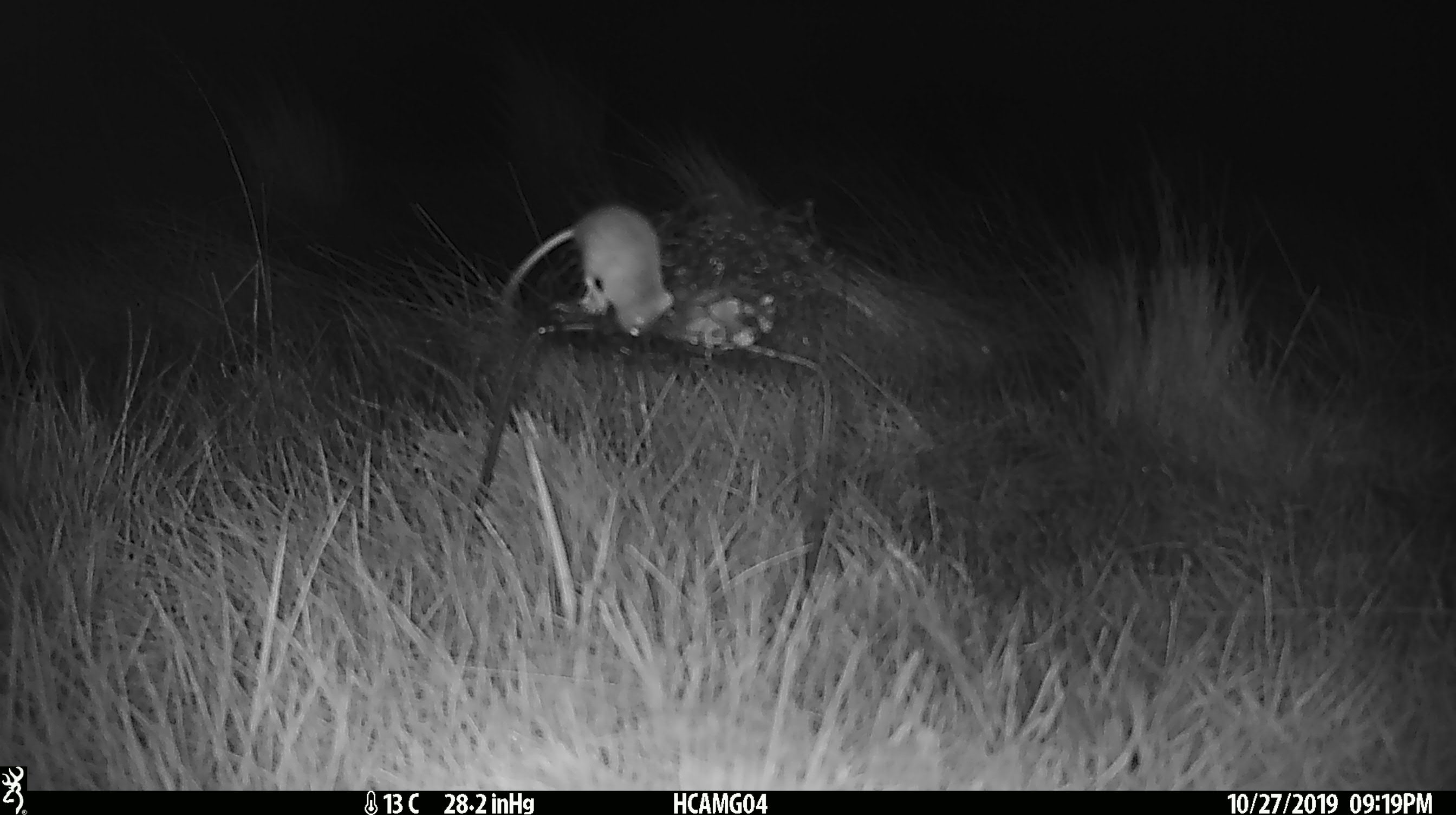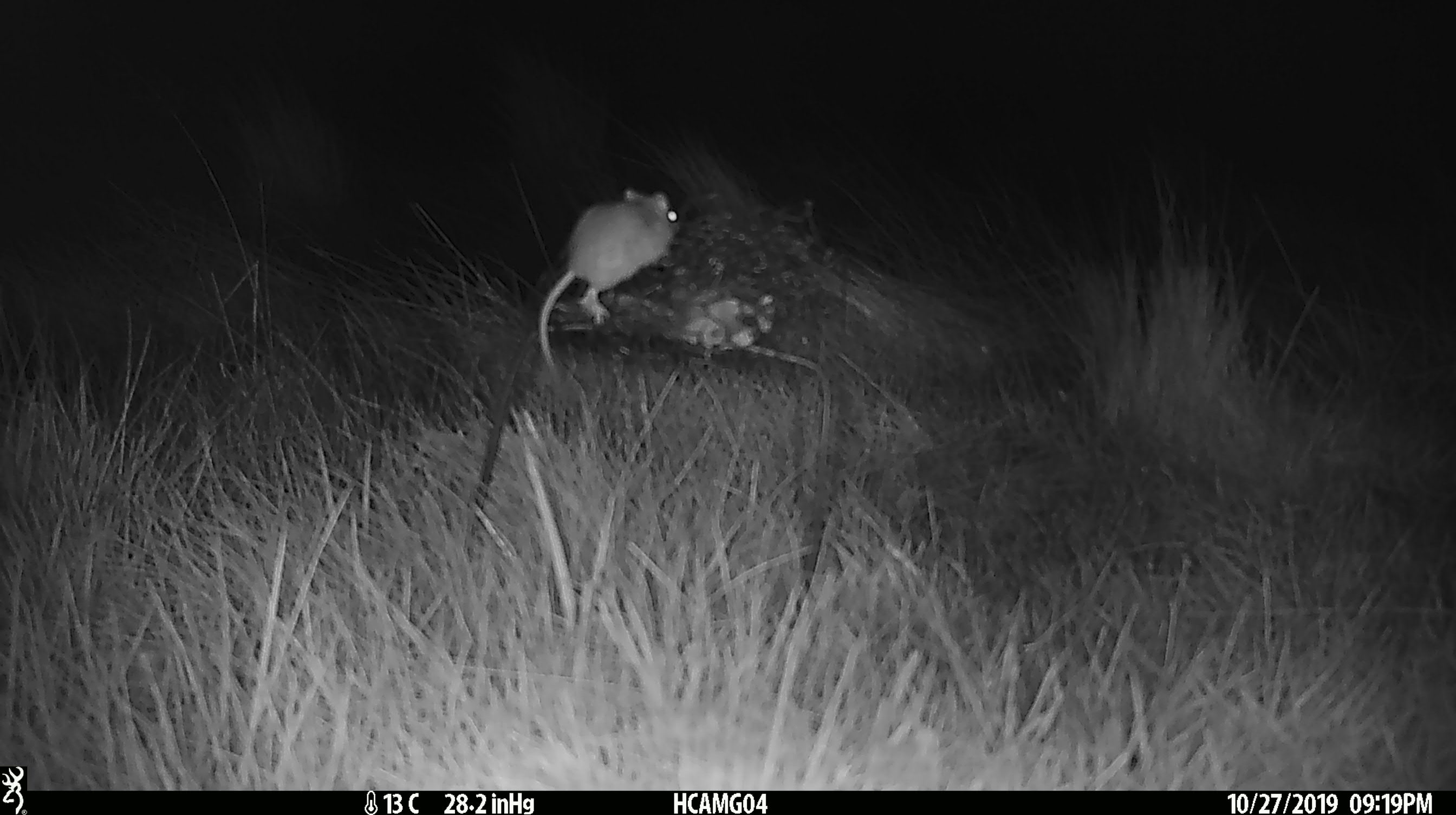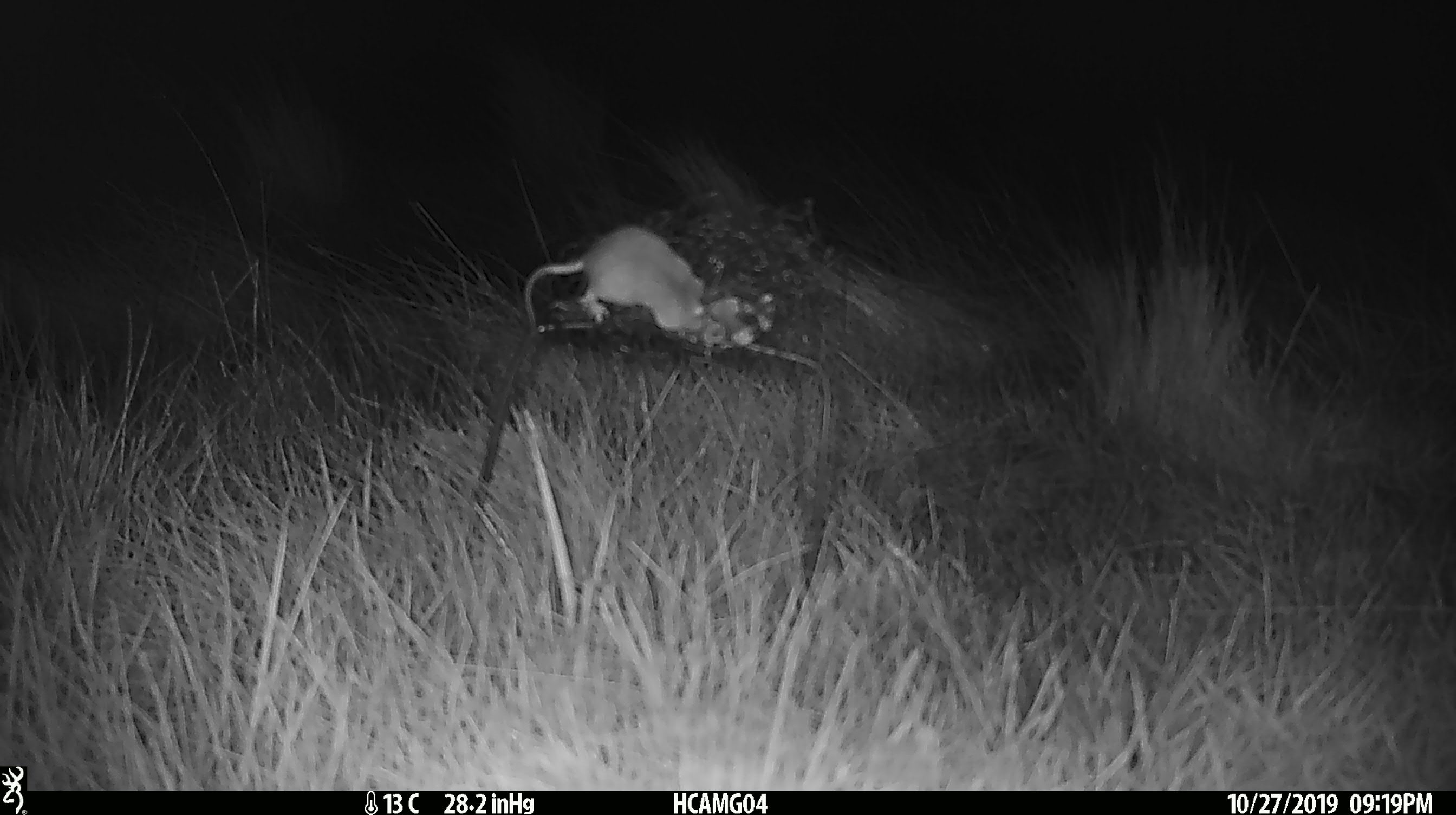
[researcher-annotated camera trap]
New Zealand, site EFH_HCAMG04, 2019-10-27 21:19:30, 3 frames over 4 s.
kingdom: Animalia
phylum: Chordata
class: Mammalia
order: Rodentia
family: Muridae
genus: Mus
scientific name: Mus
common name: mouse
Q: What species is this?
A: Mouse (Mus).